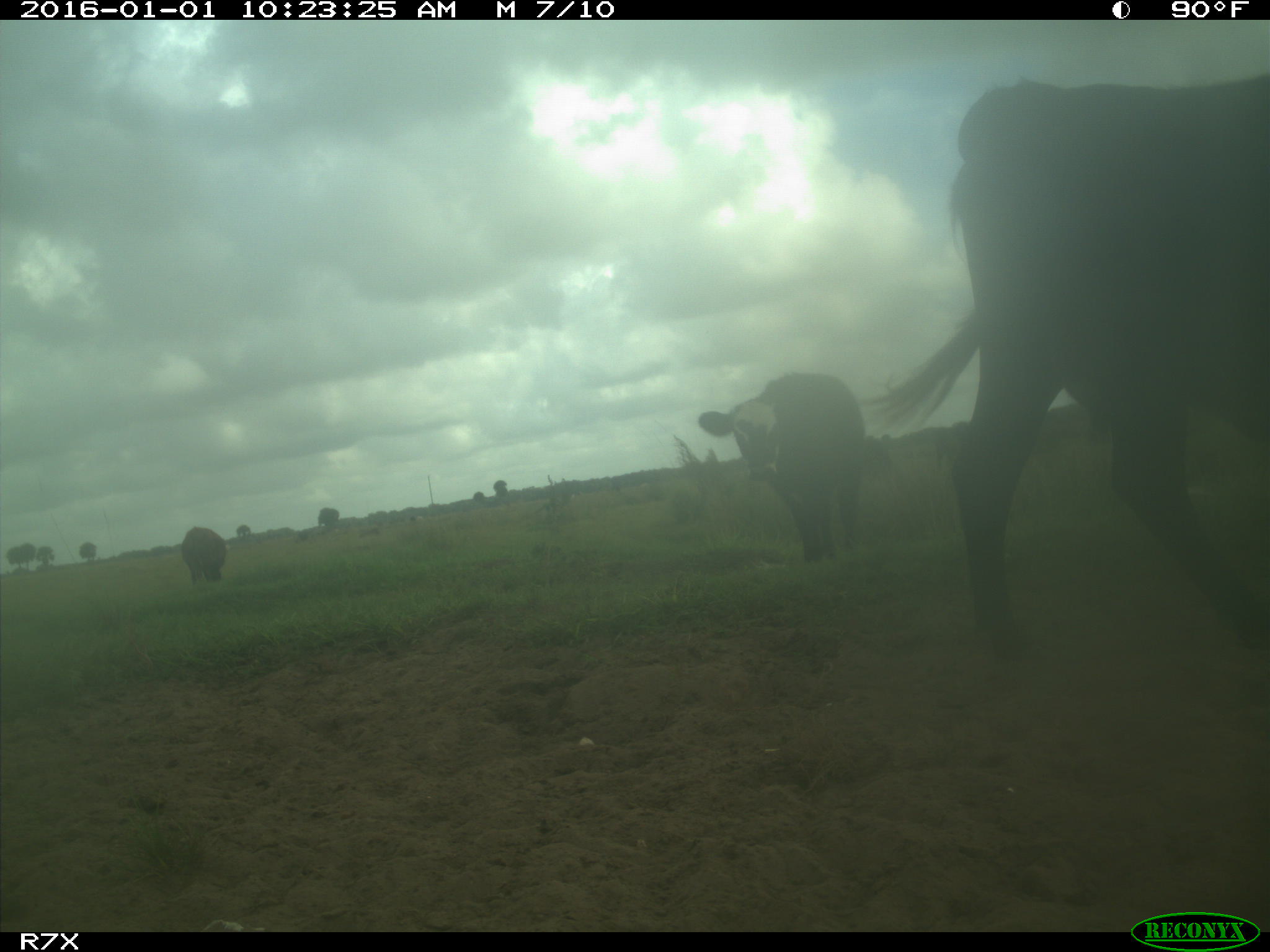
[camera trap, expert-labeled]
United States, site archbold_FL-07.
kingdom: Animalia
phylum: Chordata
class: Mammalia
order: Artiodactyla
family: Bovidae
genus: Bos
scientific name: Bos taurus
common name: domestic cow